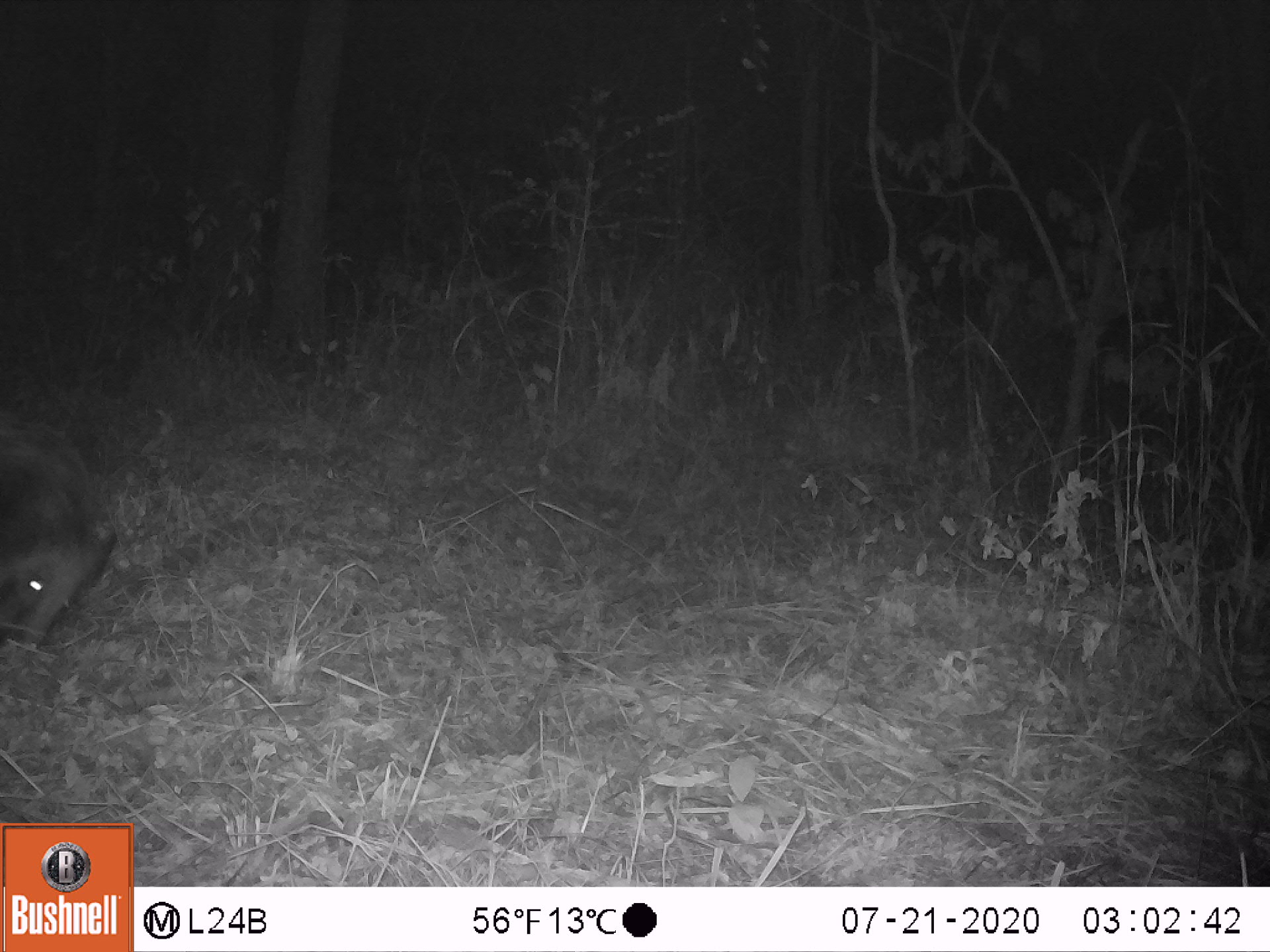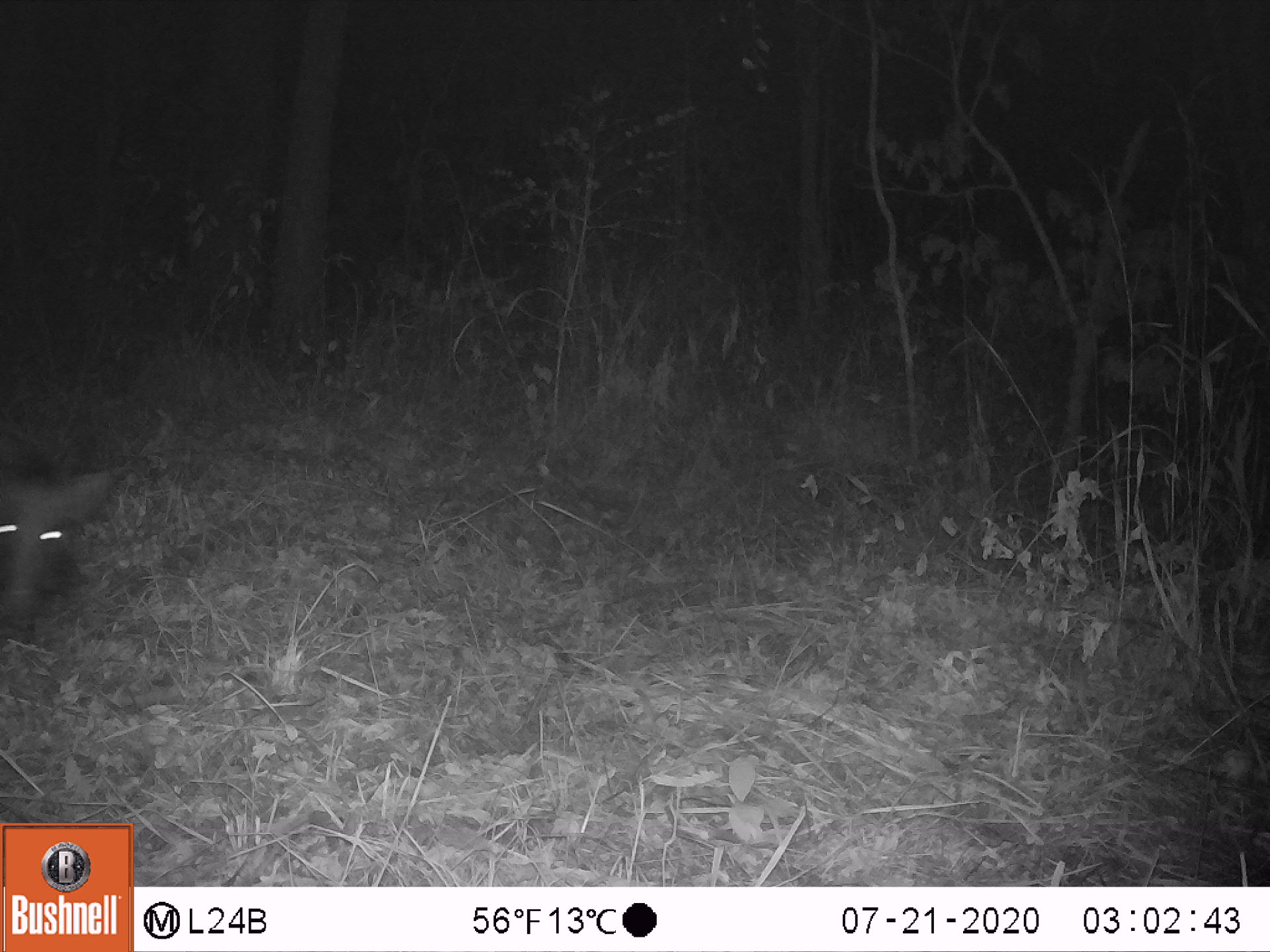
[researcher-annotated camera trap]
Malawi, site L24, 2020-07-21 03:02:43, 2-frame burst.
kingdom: Animalia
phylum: Chordata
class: Mammalia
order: Artiodactyla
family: Suidae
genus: Potamochoerus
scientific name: Potamochoerus larvatus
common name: bushpig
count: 1